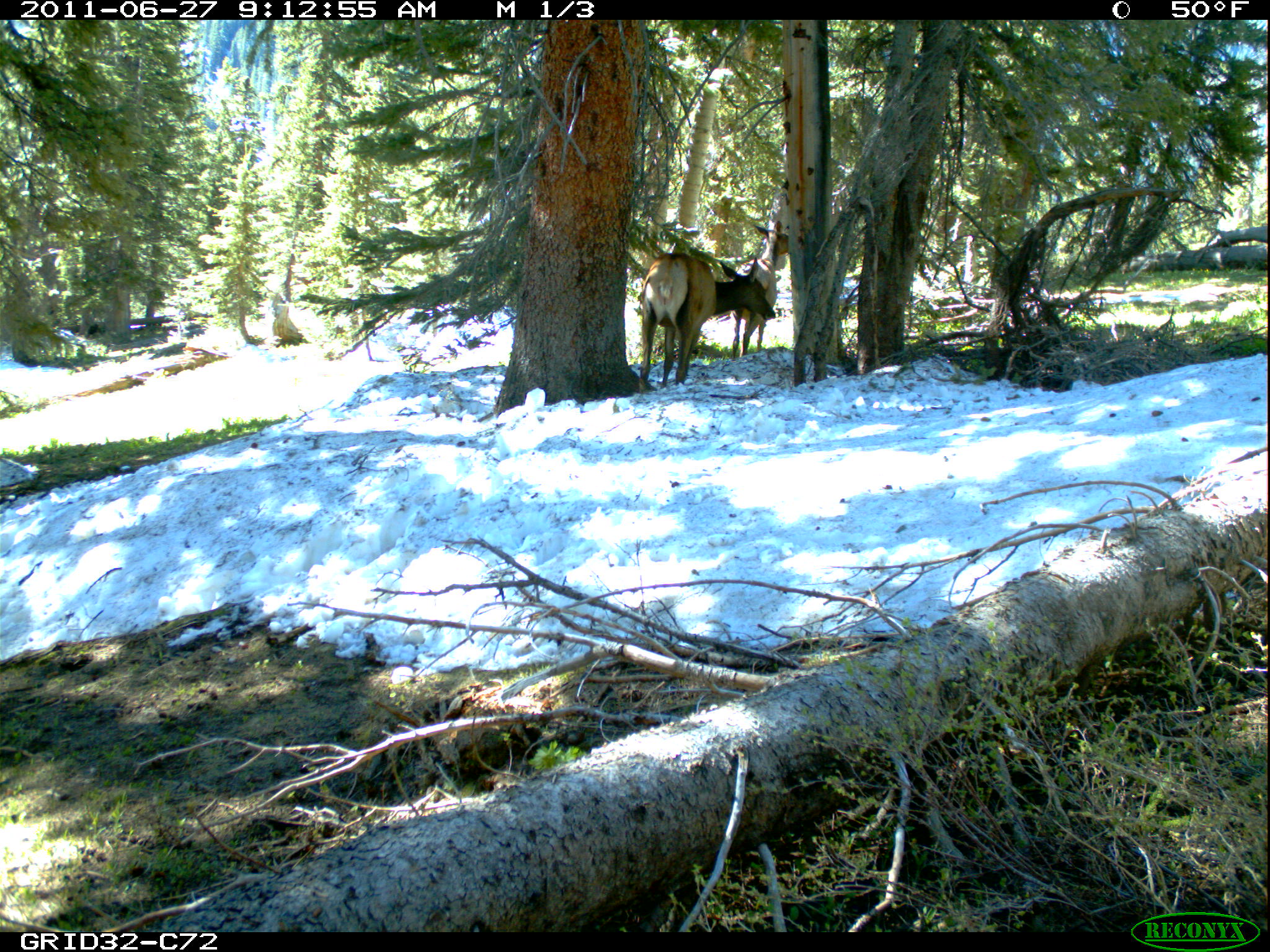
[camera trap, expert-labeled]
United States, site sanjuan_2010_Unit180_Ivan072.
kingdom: Animalia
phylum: Chordata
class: Mammalia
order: Artiodactyla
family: Cervidae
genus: Cervus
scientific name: Cervus elaphus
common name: red deer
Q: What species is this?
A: Cervus elaphus (red deer).